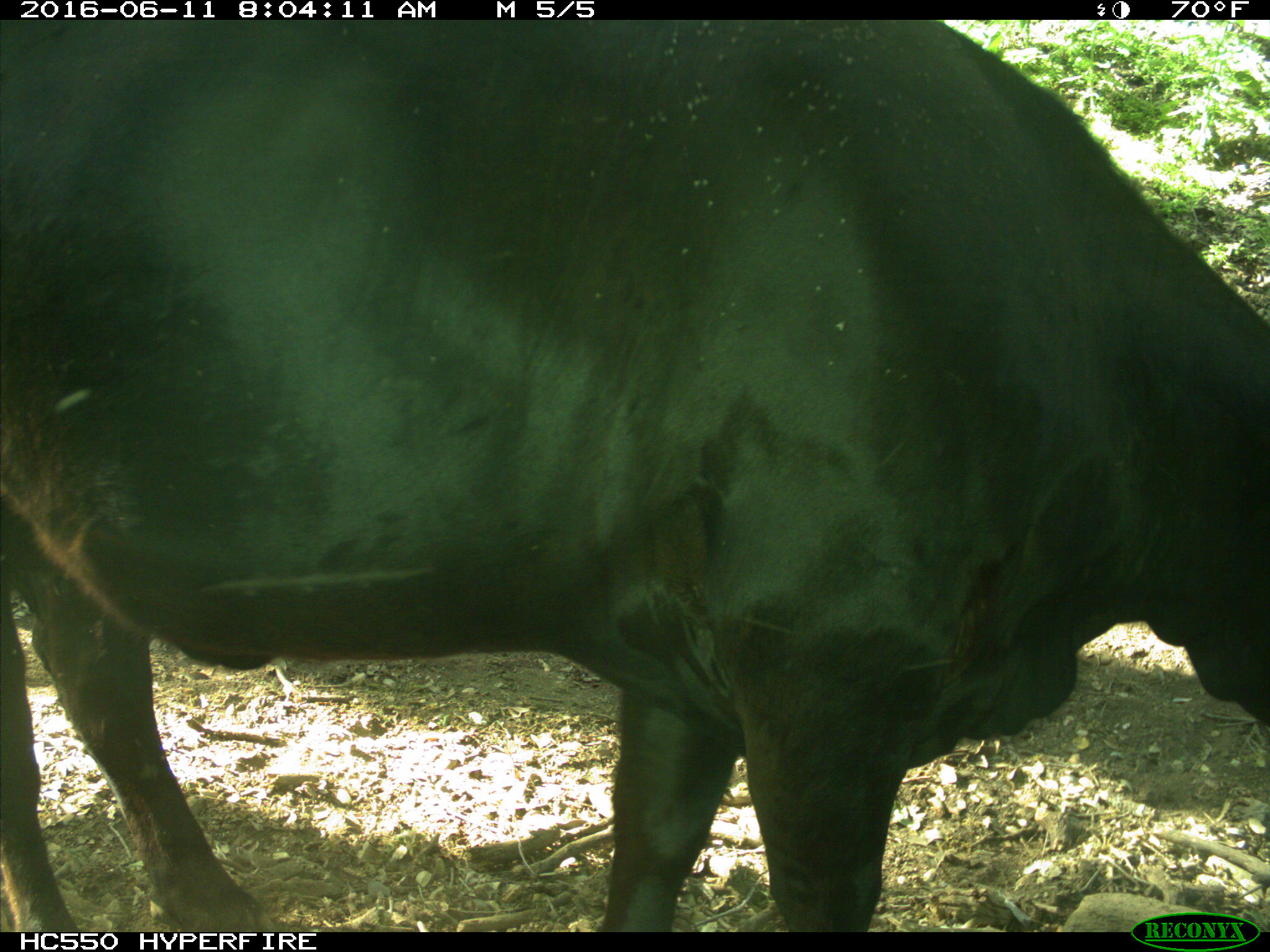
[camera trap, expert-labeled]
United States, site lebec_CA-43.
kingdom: Animalia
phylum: Chordata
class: Mammalia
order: Artiodactyla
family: Bovidae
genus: Bos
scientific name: Bos taurus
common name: domestic cow